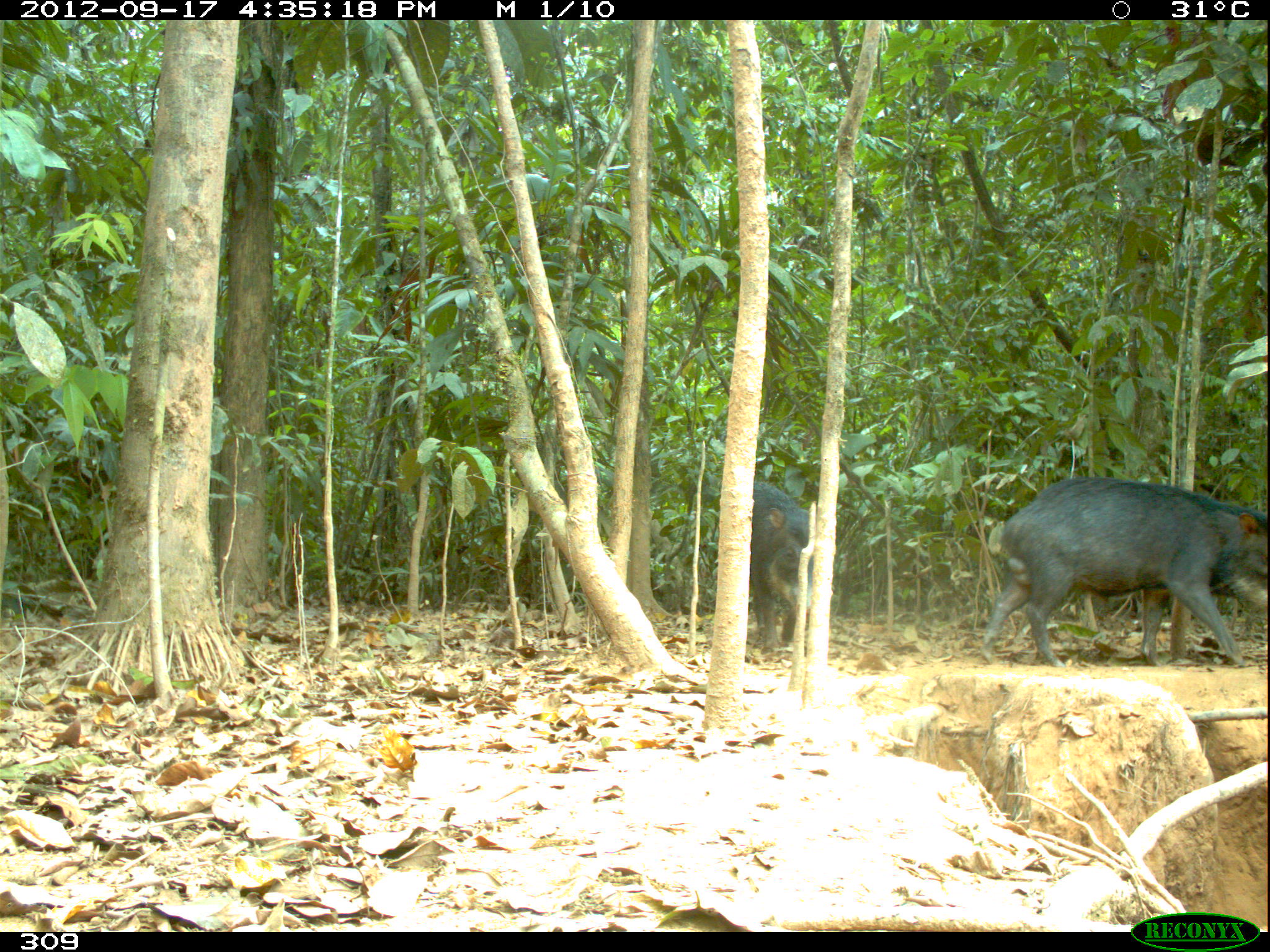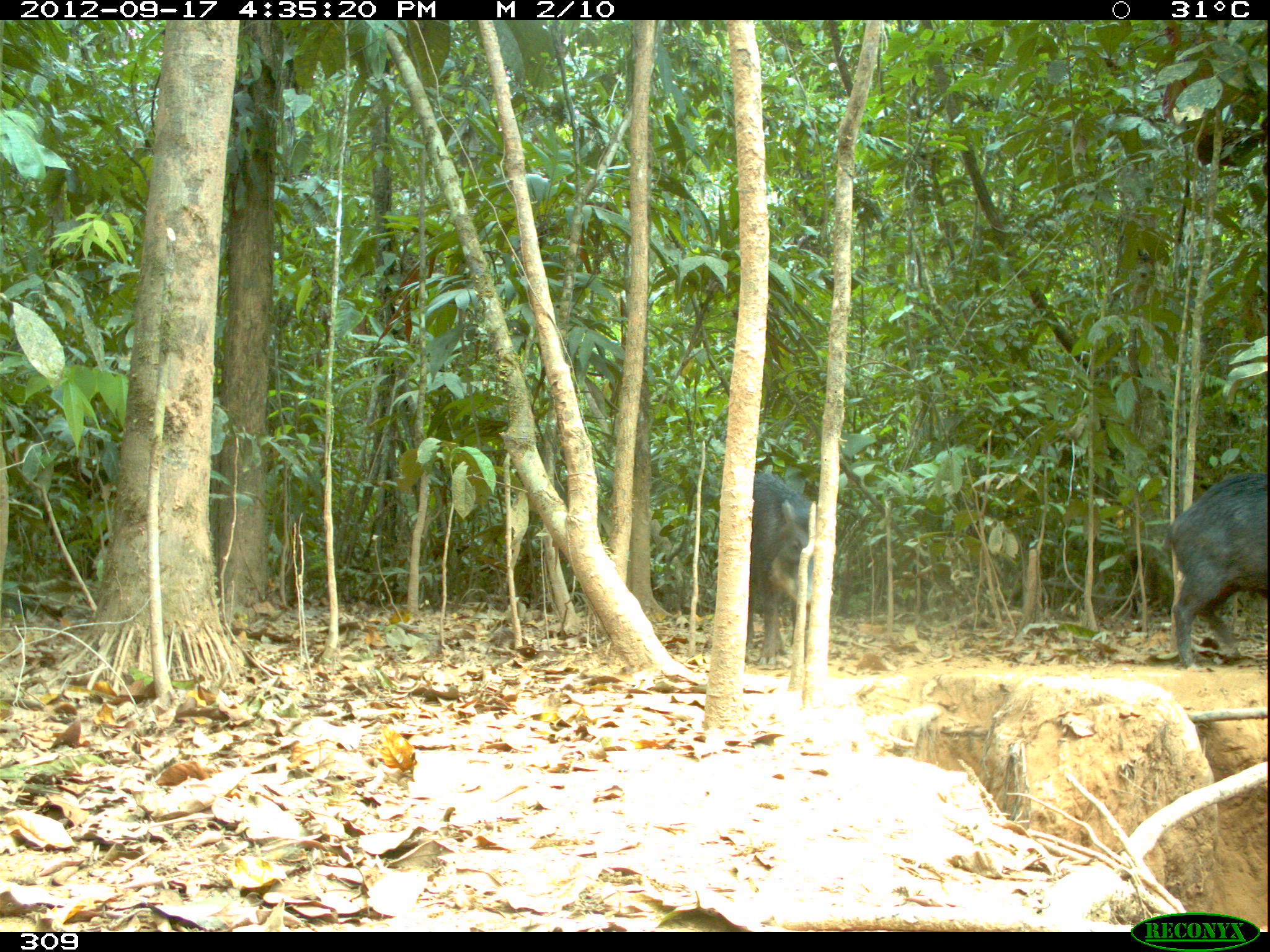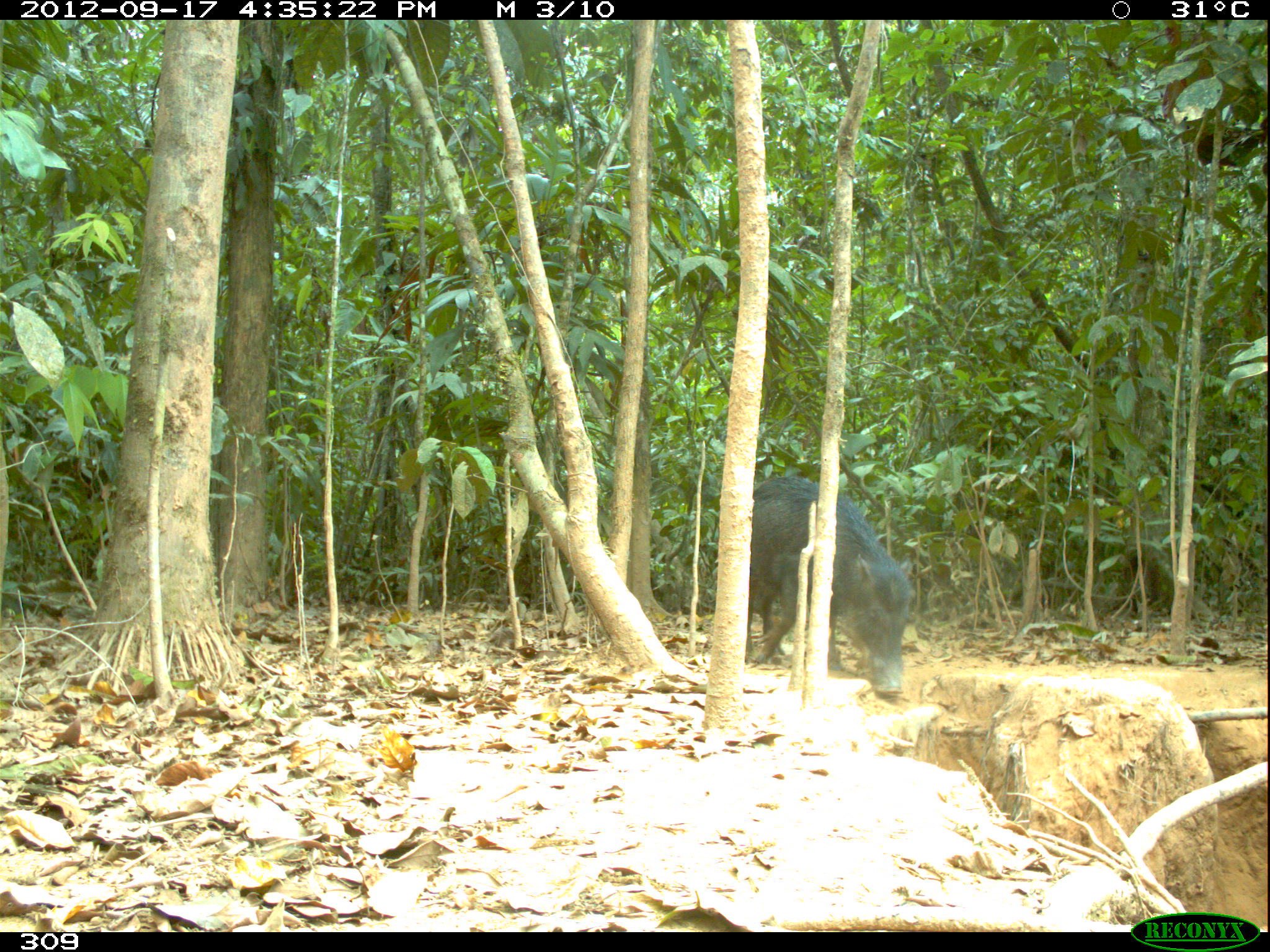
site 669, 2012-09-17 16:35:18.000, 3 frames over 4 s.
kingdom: Animalia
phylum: Chordata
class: Mammalia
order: Artiodactyla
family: Tayassuidae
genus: Tayassu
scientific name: Tayassu pecari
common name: white-lipped peccary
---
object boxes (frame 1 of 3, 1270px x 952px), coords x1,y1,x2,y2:
tayassu pecari: 981,474,1268,666; 749,479,814,655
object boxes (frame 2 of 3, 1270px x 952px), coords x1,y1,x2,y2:
tayassu pecari: 1159,470,1267,670; 743,471,815,666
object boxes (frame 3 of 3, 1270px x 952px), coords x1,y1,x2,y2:
tayassu pecari: 744,472,917,694